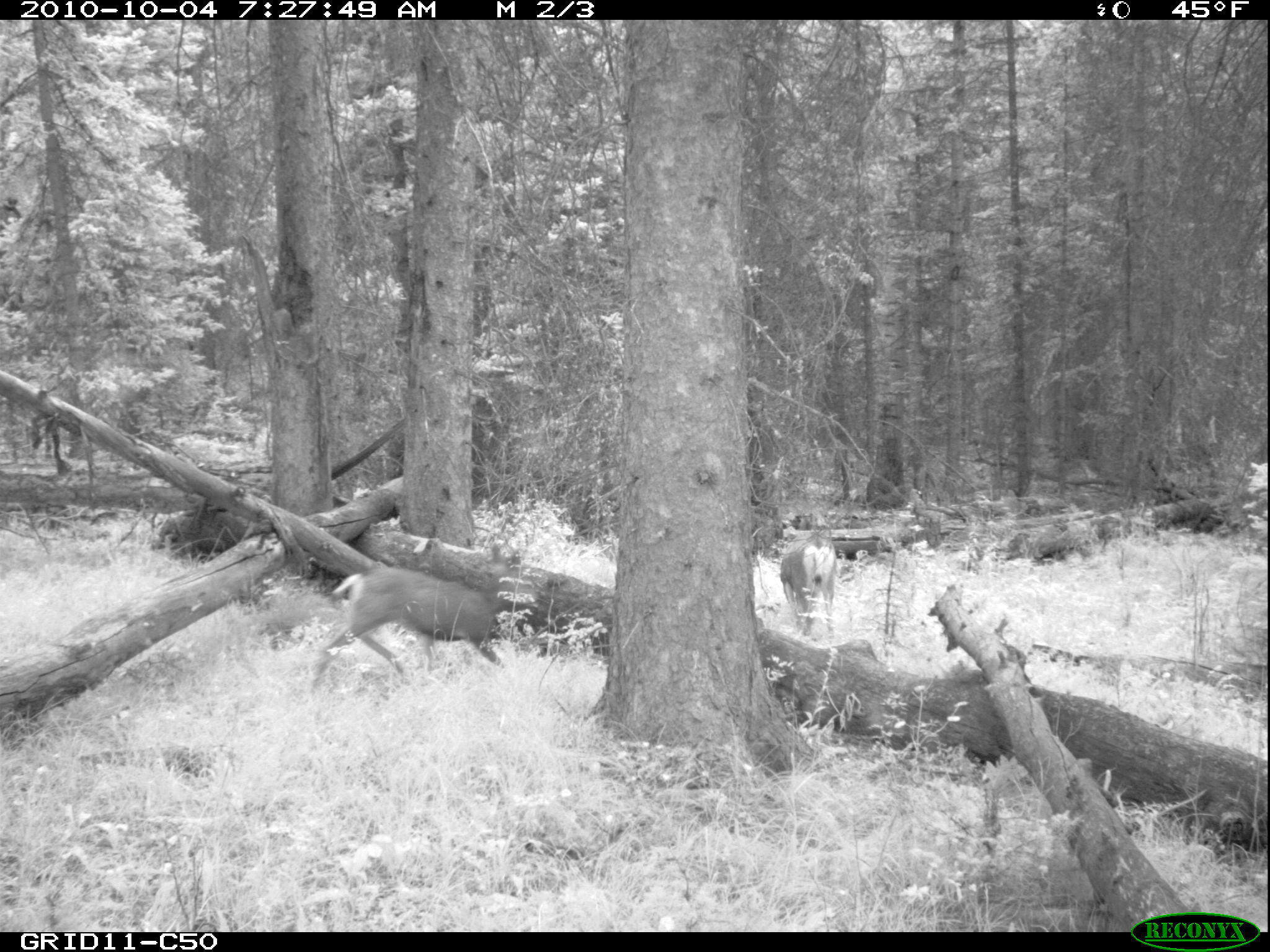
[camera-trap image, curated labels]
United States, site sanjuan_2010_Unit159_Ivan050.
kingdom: Animalia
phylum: Chordata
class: Mammalia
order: Artiodactyla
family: Cervidae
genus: Odocoileus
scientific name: Odocoileus hemionus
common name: mule deer